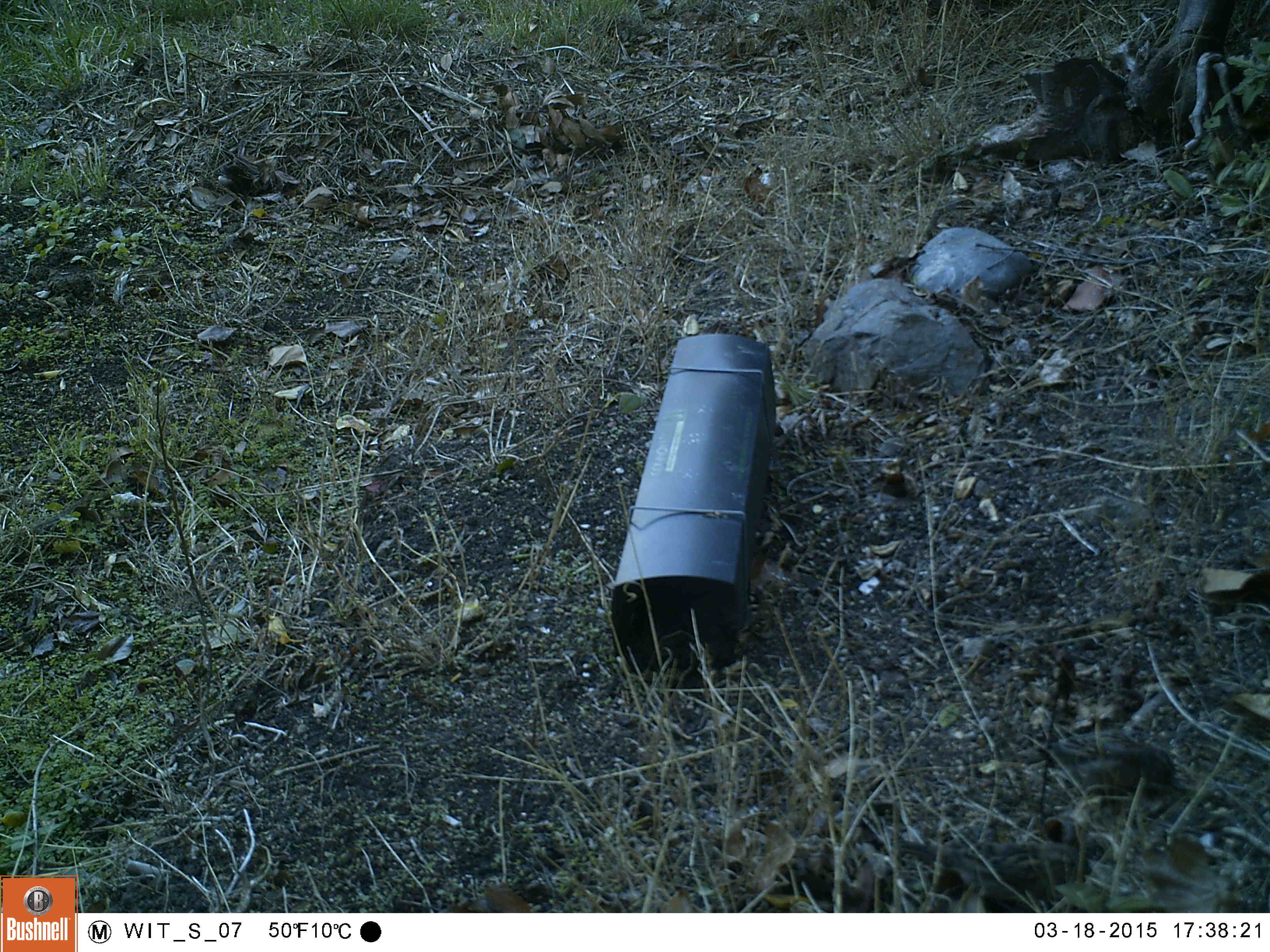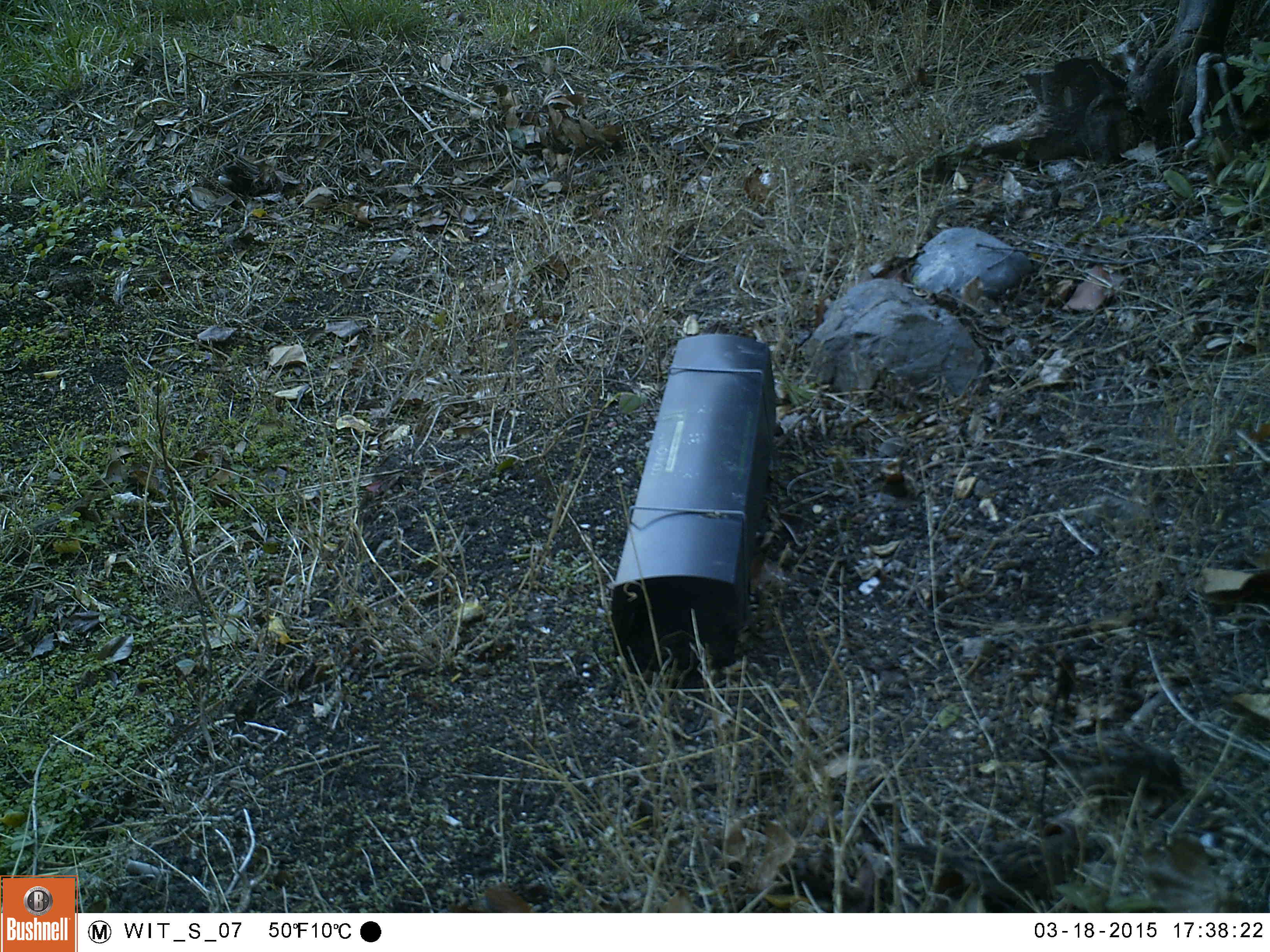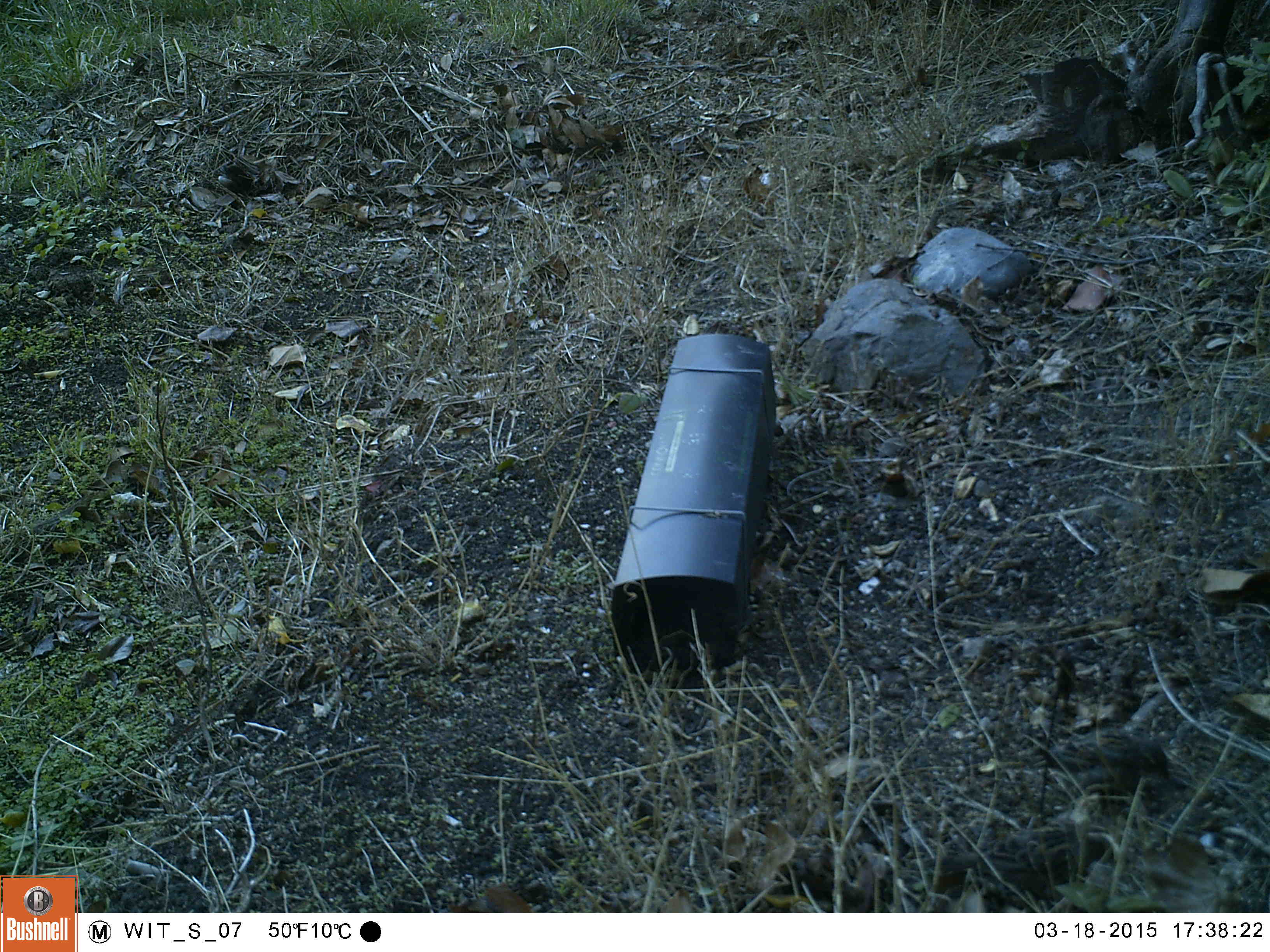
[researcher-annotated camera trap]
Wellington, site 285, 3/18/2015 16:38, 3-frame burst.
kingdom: Animalia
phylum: Chordata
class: Aves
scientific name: Aves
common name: bird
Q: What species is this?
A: Bird (Aves).